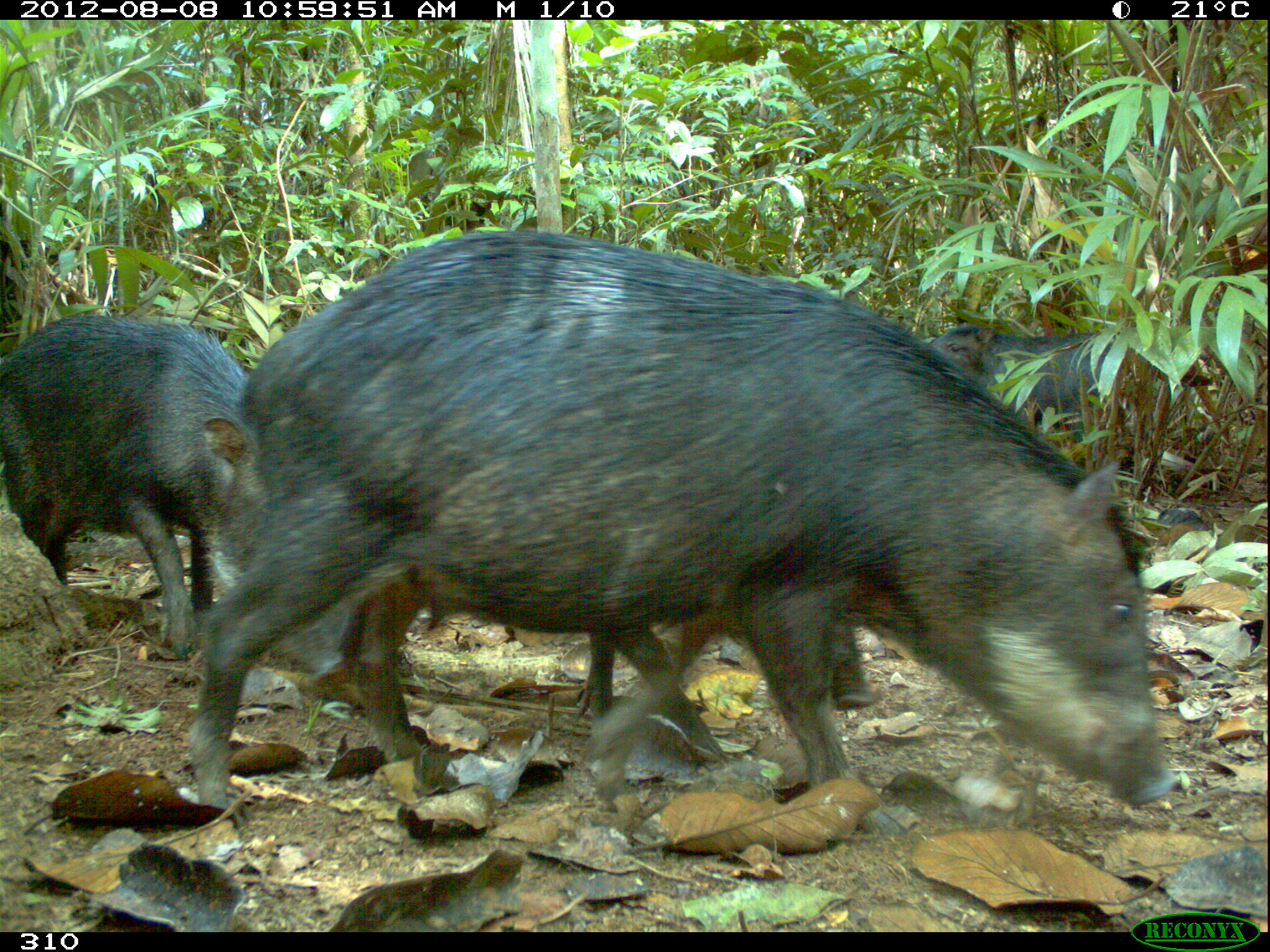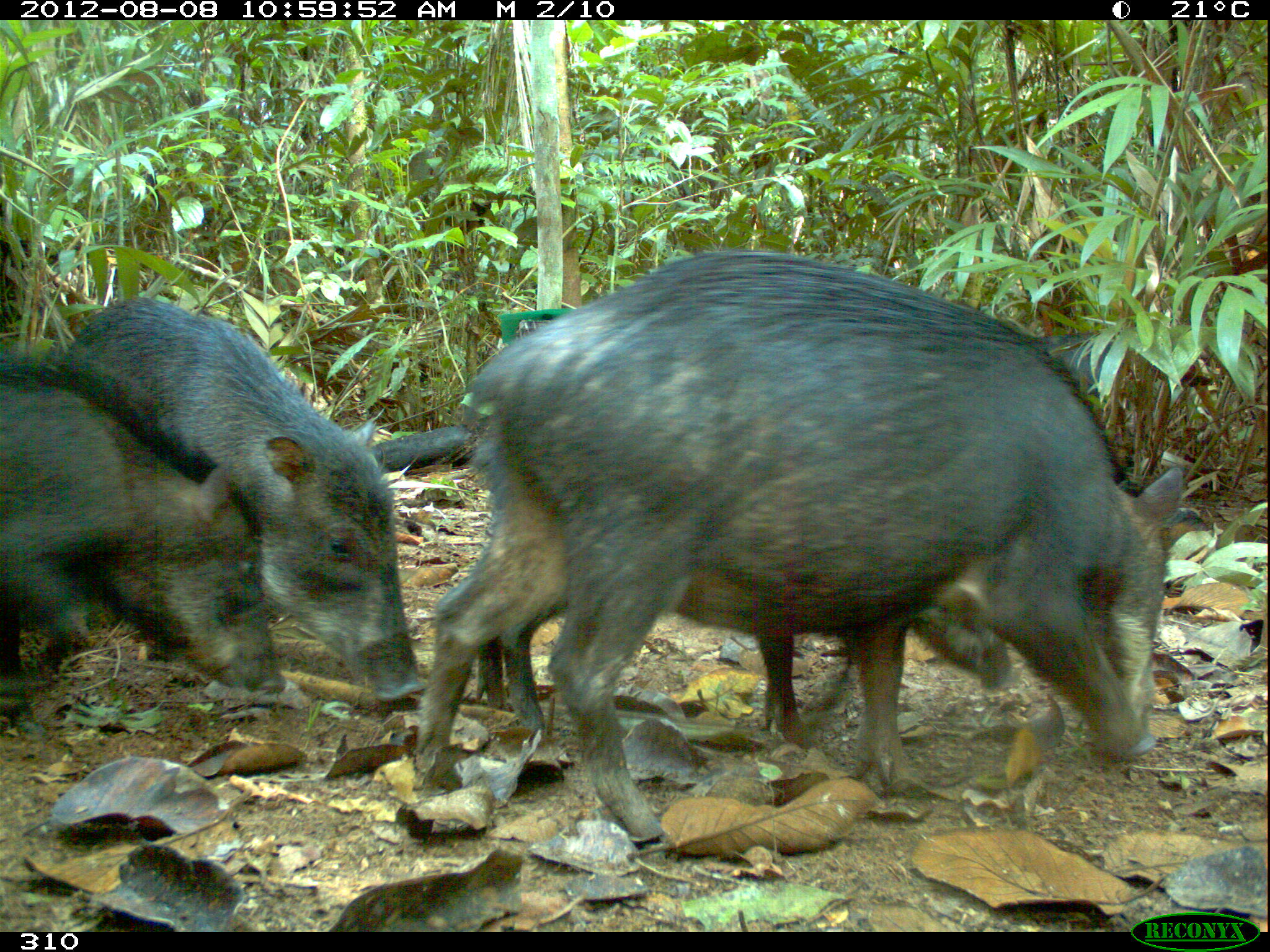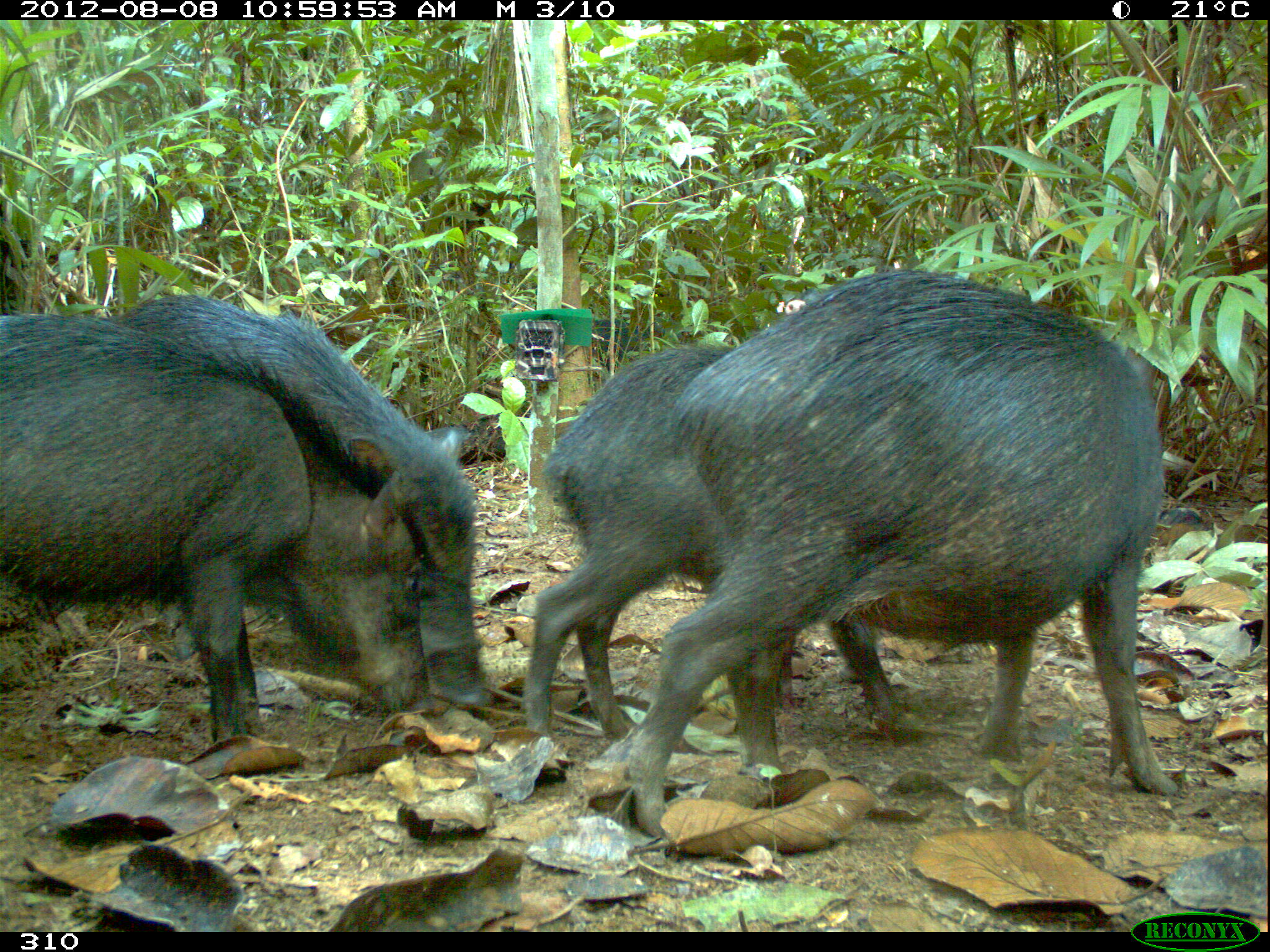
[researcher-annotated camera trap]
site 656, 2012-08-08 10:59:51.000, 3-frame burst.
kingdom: Animalia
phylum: Chordata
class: Mammalia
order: Artiodactyla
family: Tayassuidae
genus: Tayassu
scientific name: Tayassu pecari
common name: white-lipped peccary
Tayassu pecari (white-lipped peccary).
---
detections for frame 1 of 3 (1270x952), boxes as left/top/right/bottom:
tayassu pecari: 178/228/1181/841; 1/306/360/678; 568/588/874/759; 927/319/1179/464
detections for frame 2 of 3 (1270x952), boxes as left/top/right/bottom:
tayassu pecari: 411/250/1189/845; 441/439/1020/746; 65/293/427/711; 0/347/290/727; 1031/326/1128/386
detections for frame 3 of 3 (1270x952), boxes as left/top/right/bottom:
tayassu pecari: 618/264/1180/841; 0/308/436/742; 112/290/495/713; 518/339/910/741; 592/311/666/363; 495/536/502/540